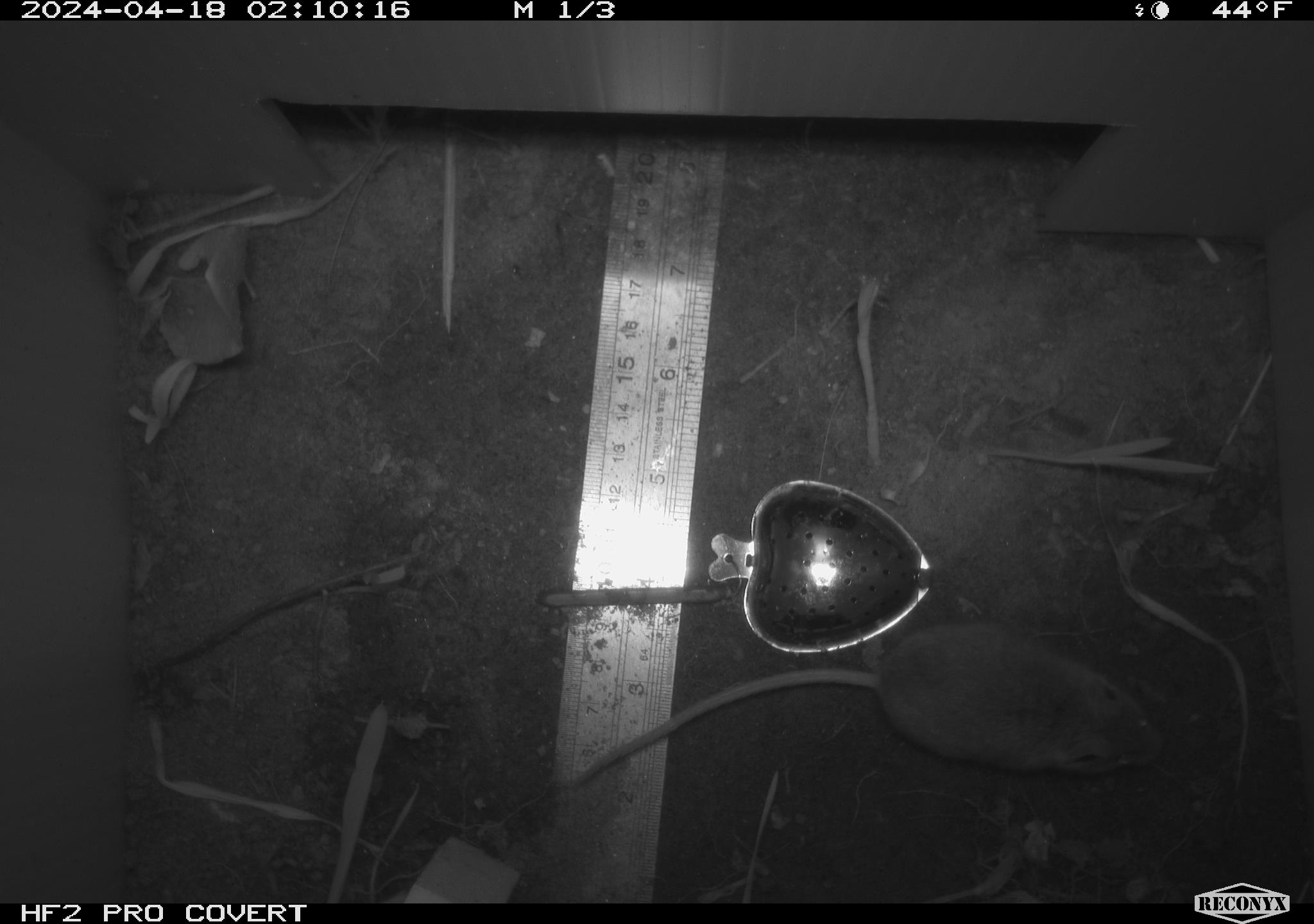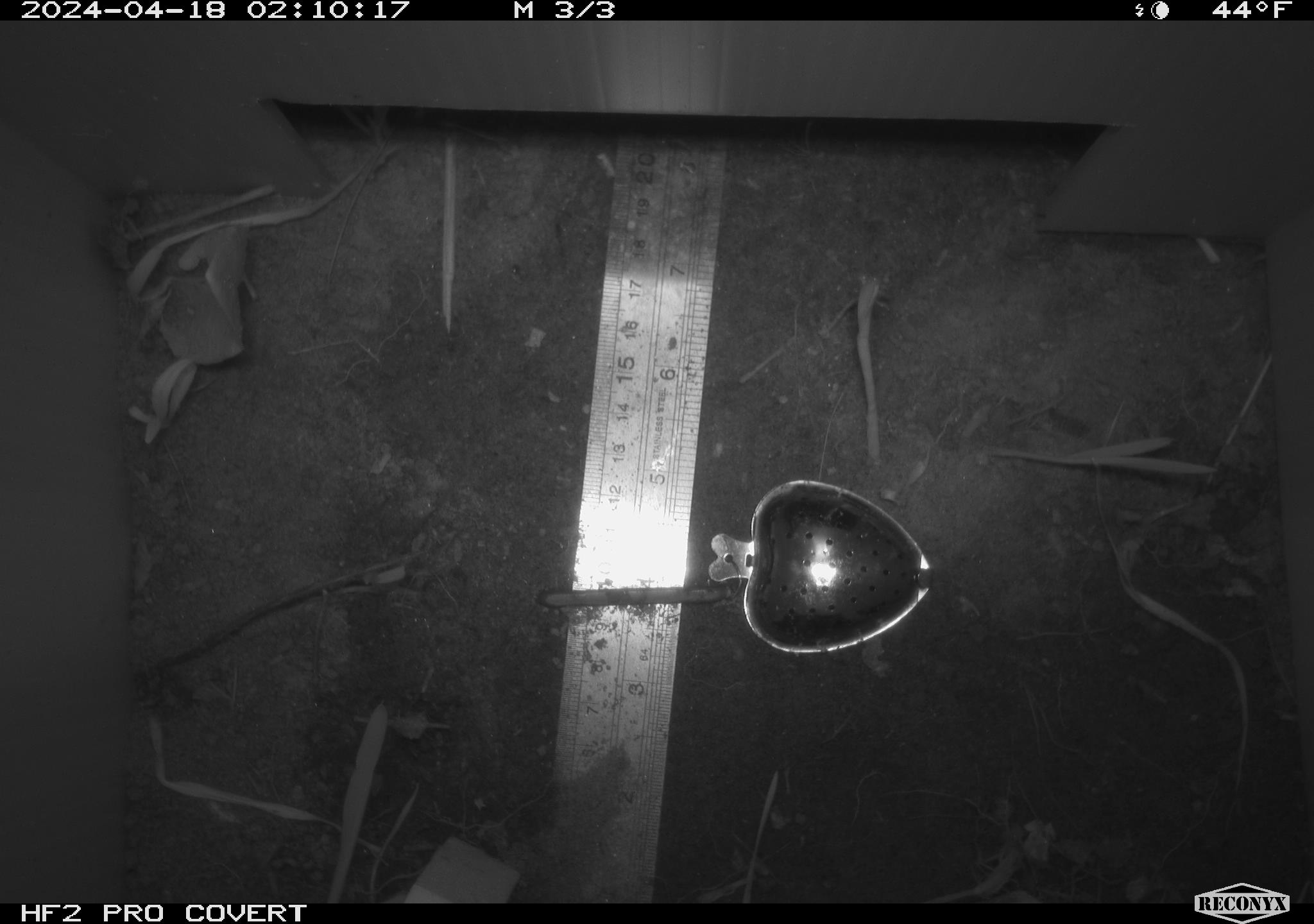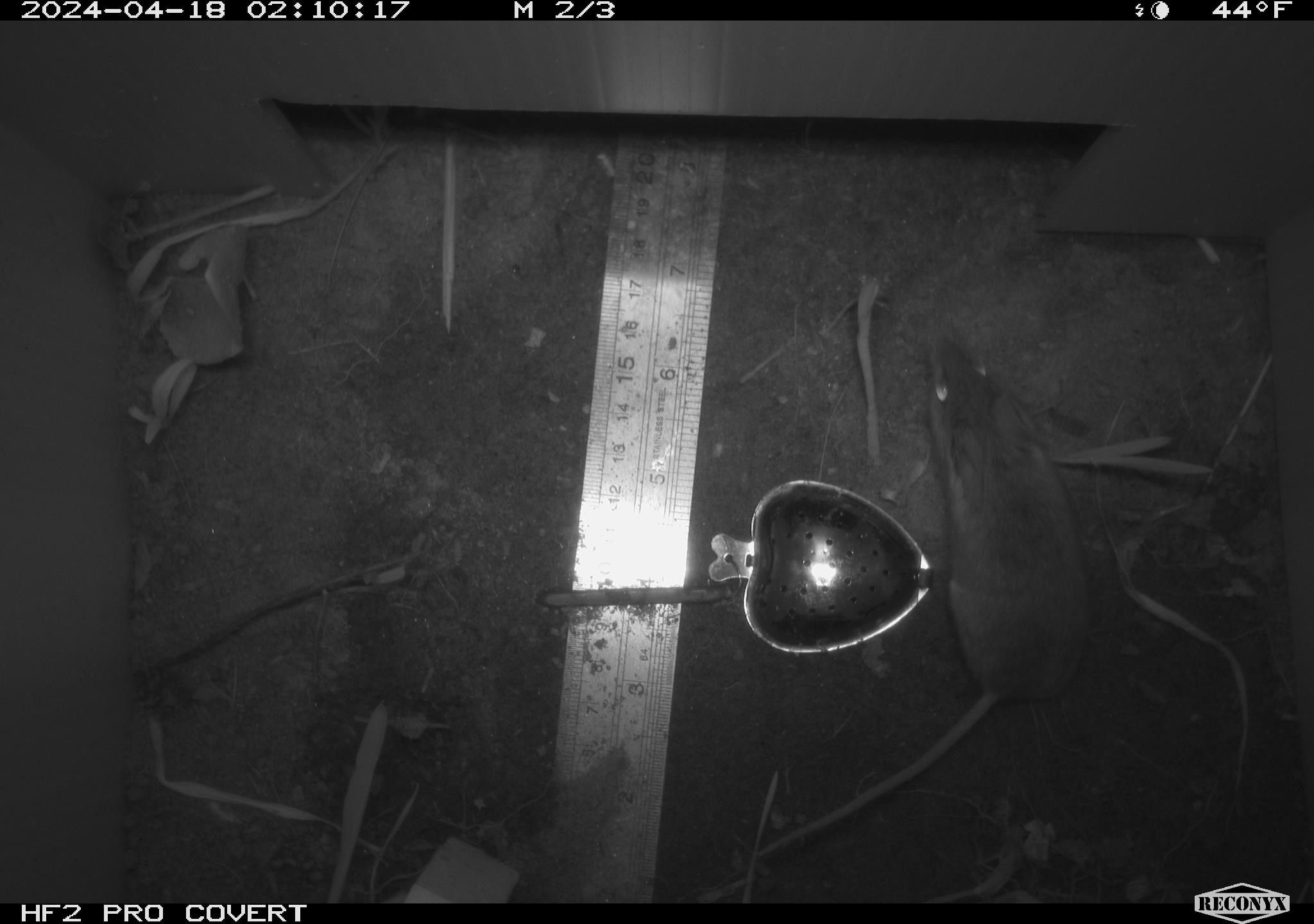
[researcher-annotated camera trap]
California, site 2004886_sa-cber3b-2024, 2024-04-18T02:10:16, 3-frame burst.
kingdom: Animalia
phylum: Chordata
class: Mammalia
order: Rodentia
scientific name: Rodentia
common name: mouse species